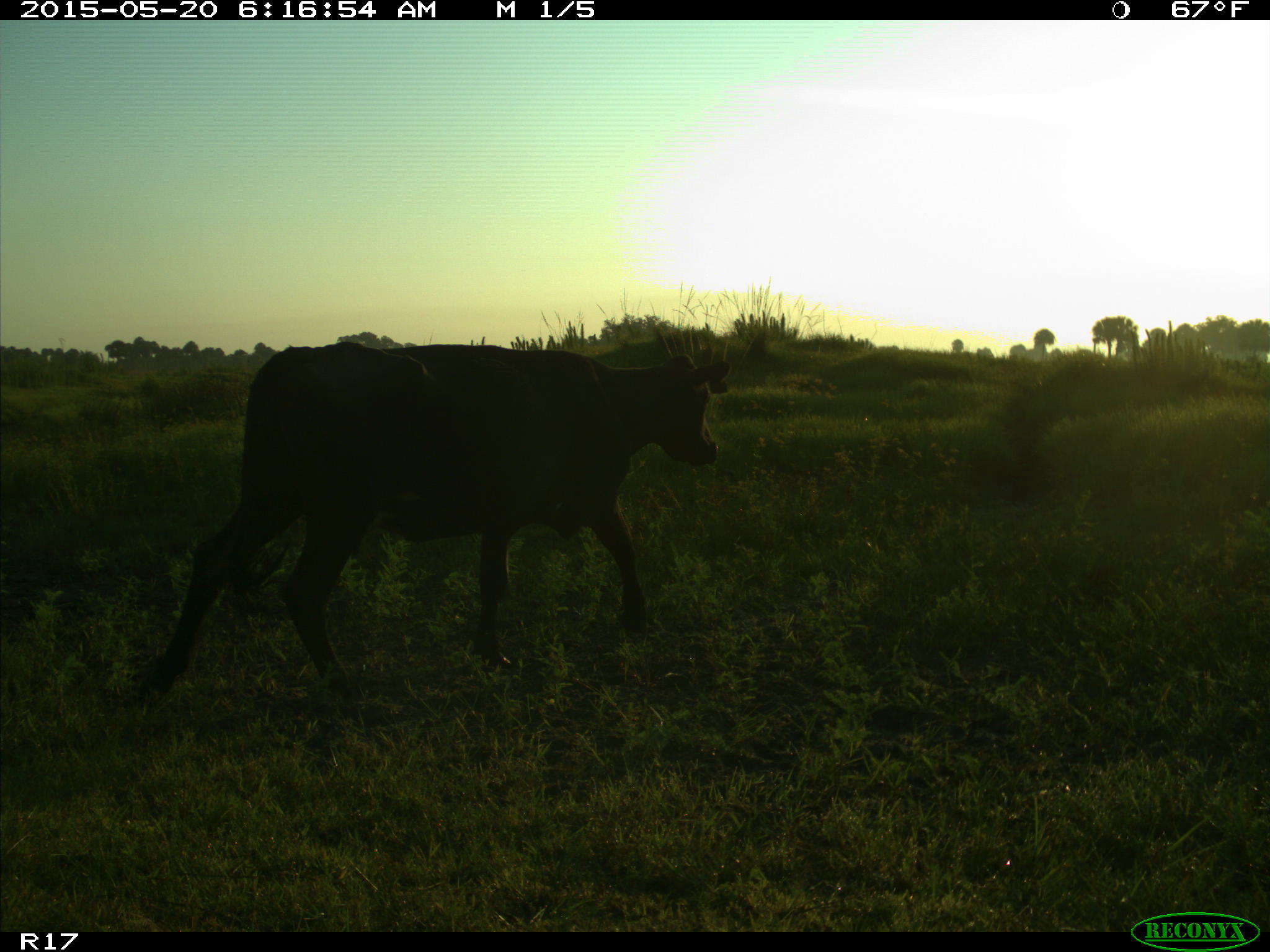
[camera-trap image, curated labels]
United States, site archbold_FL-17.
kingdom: Animalia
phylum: Chordata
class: Mammalia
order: Artiodactyla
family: Bovidae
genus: Bos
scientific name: Bos taurus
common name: domestic cow